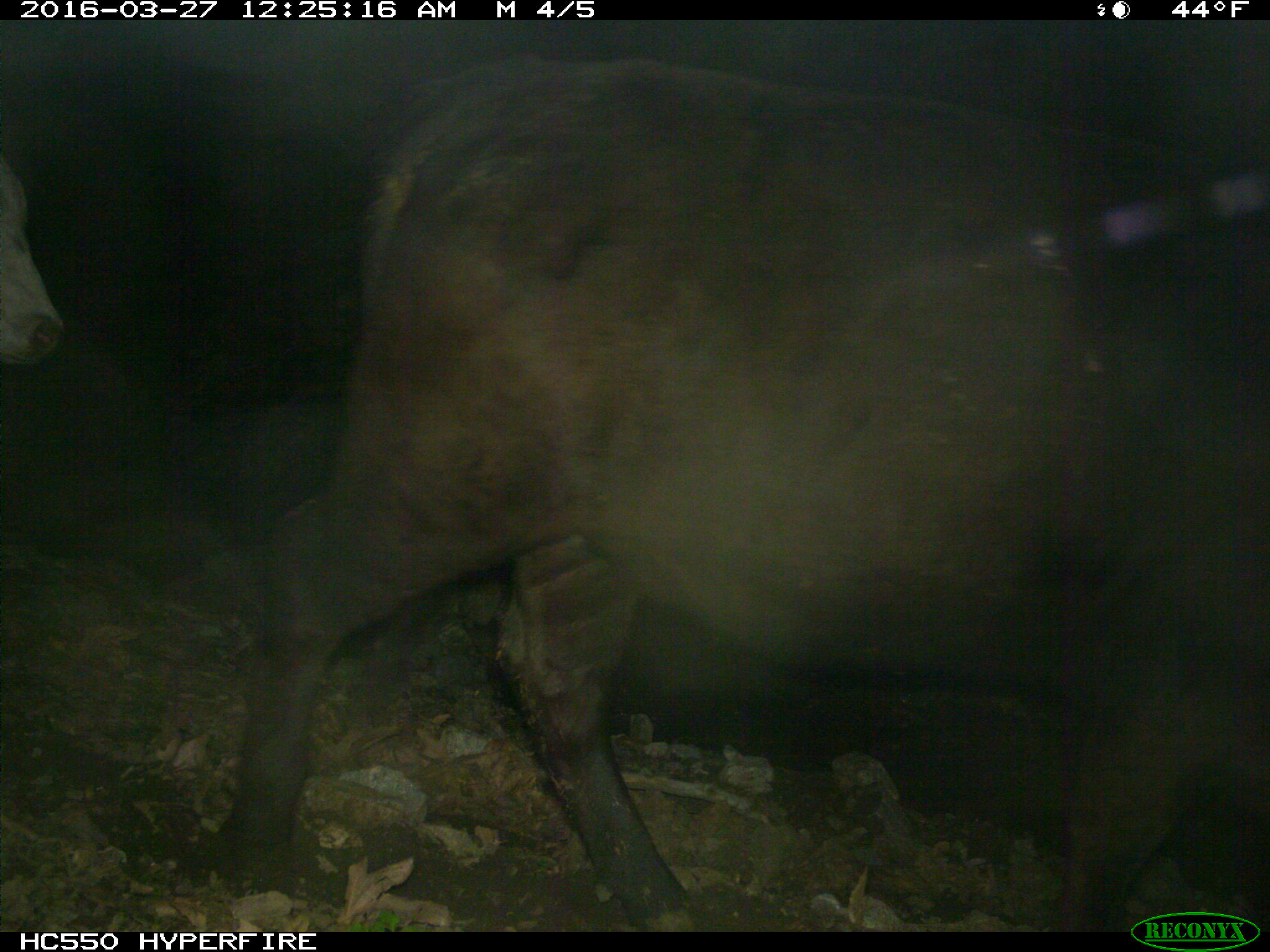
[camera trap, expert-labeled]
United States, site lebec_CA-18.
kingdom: Animalia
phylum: Chordata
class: Mammalia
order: Artiodactyla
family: Bovidae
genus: Bos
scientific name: Bos taurus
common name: domestic cow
Bos taurus (domestic cow).